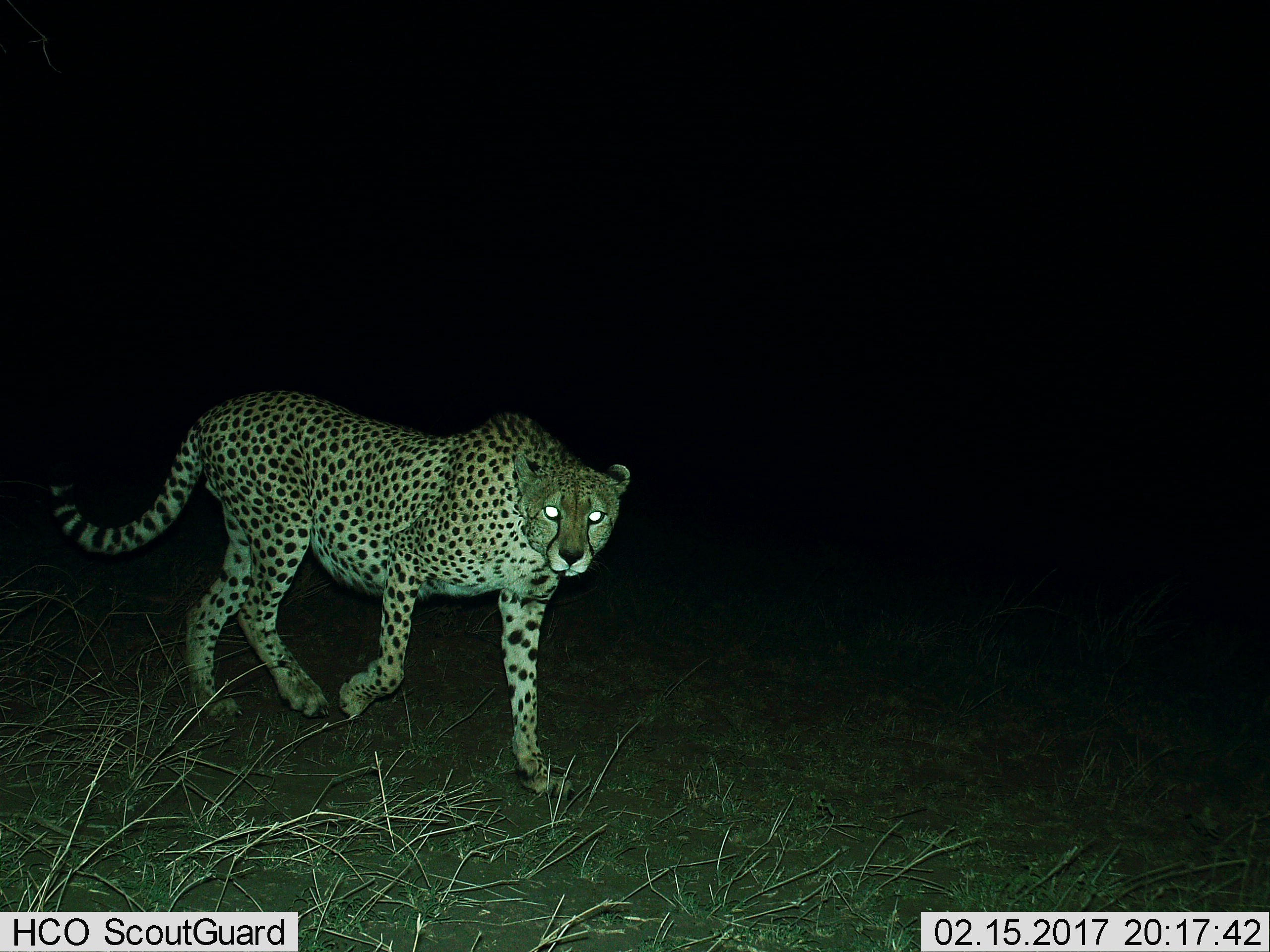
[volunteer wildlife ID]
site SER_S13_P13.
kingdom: Animalia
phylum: Chordata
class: Mammalia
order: Carnivora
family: Felidae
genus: Acinonyx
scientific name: Acinonyx jubatus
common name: cheetah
Cheetah (Acinonyx jubatus), count 1. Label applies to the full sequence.